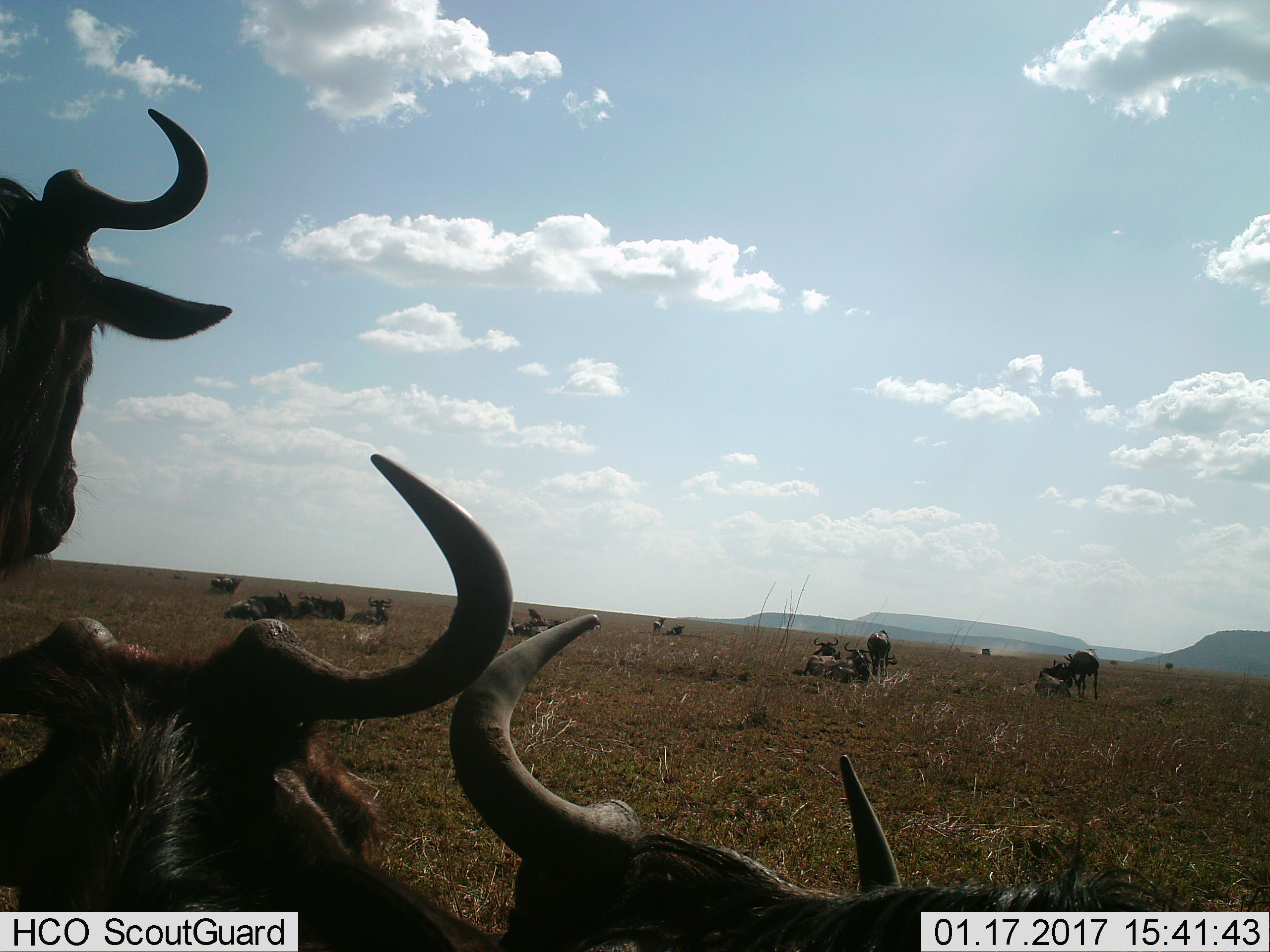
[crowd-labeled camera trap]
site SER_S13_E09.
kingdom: Animalia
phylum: Chordata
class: Mammalia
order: Artiodactyla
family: Bovidae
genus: Connochaetes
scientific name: Connochaetes taurinus taurinus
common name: blue wildebeest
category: wildebeestblue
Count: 11-50.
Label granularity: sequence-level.